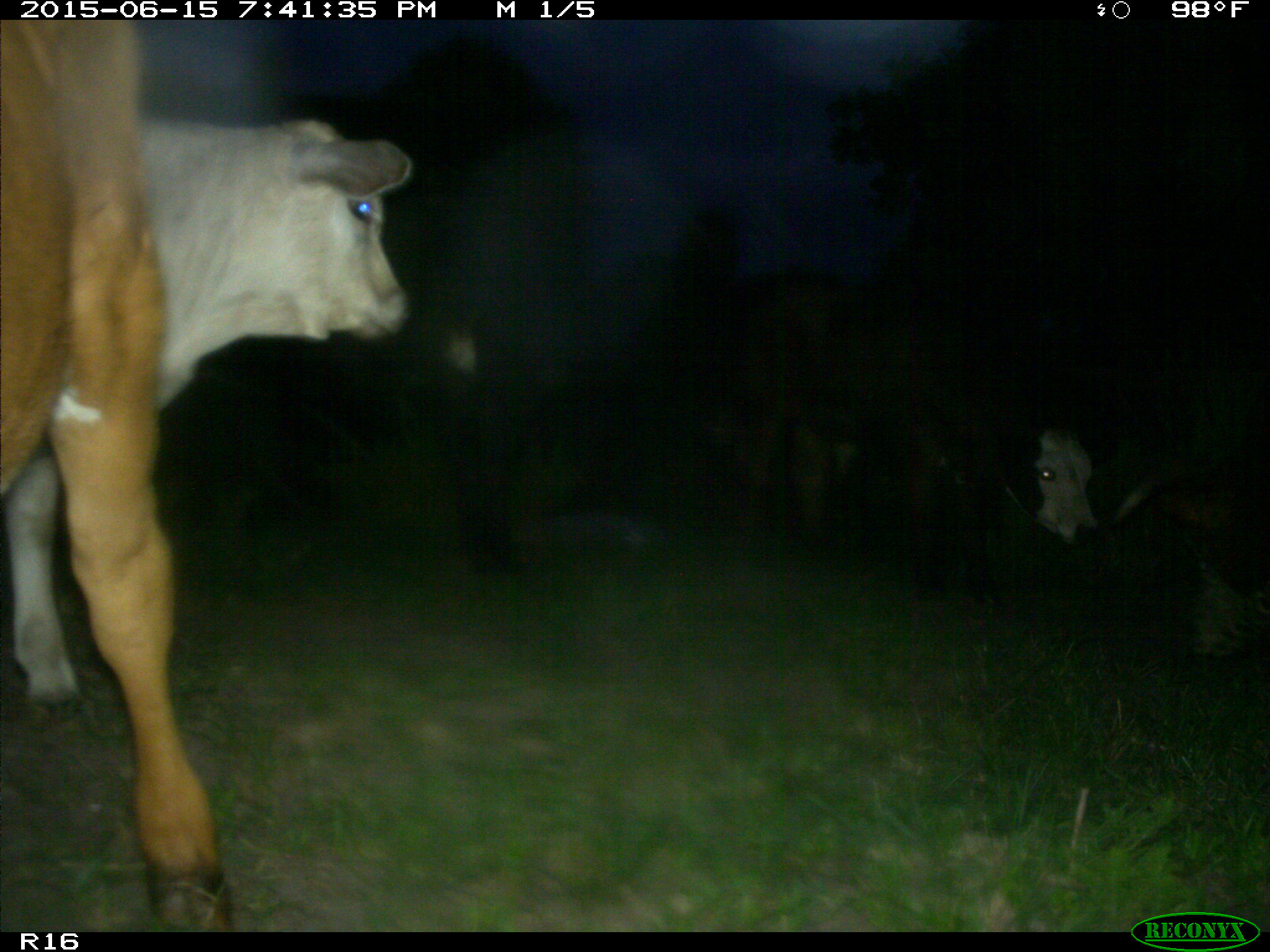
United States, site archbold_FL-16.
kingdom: Animalia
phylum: Chordata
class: Mammalia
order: Artiodactyla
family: Bovidae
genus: Bos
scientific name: Bos taurus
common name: domestic cow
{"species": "Bos taurus (domestic cow)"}